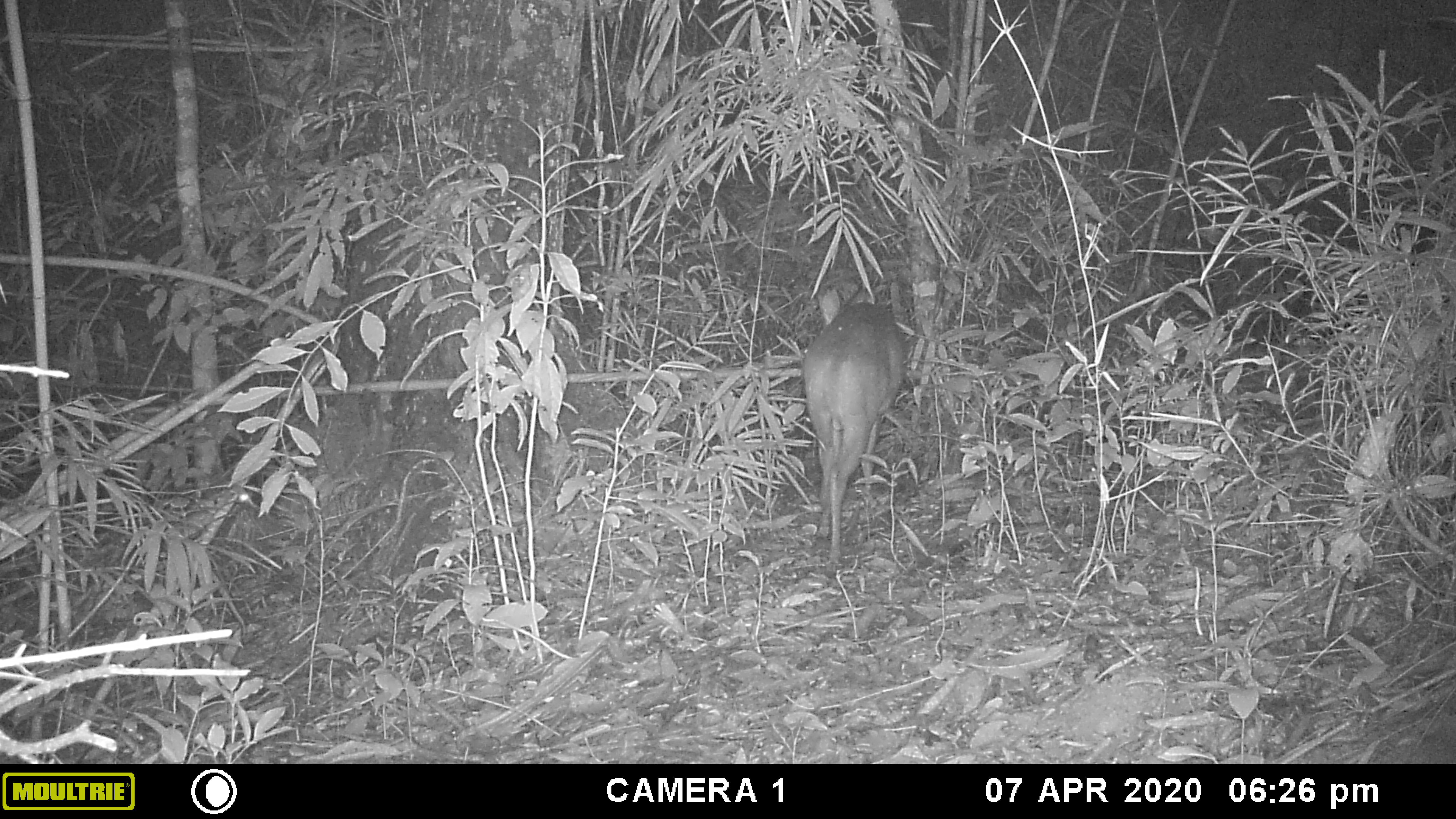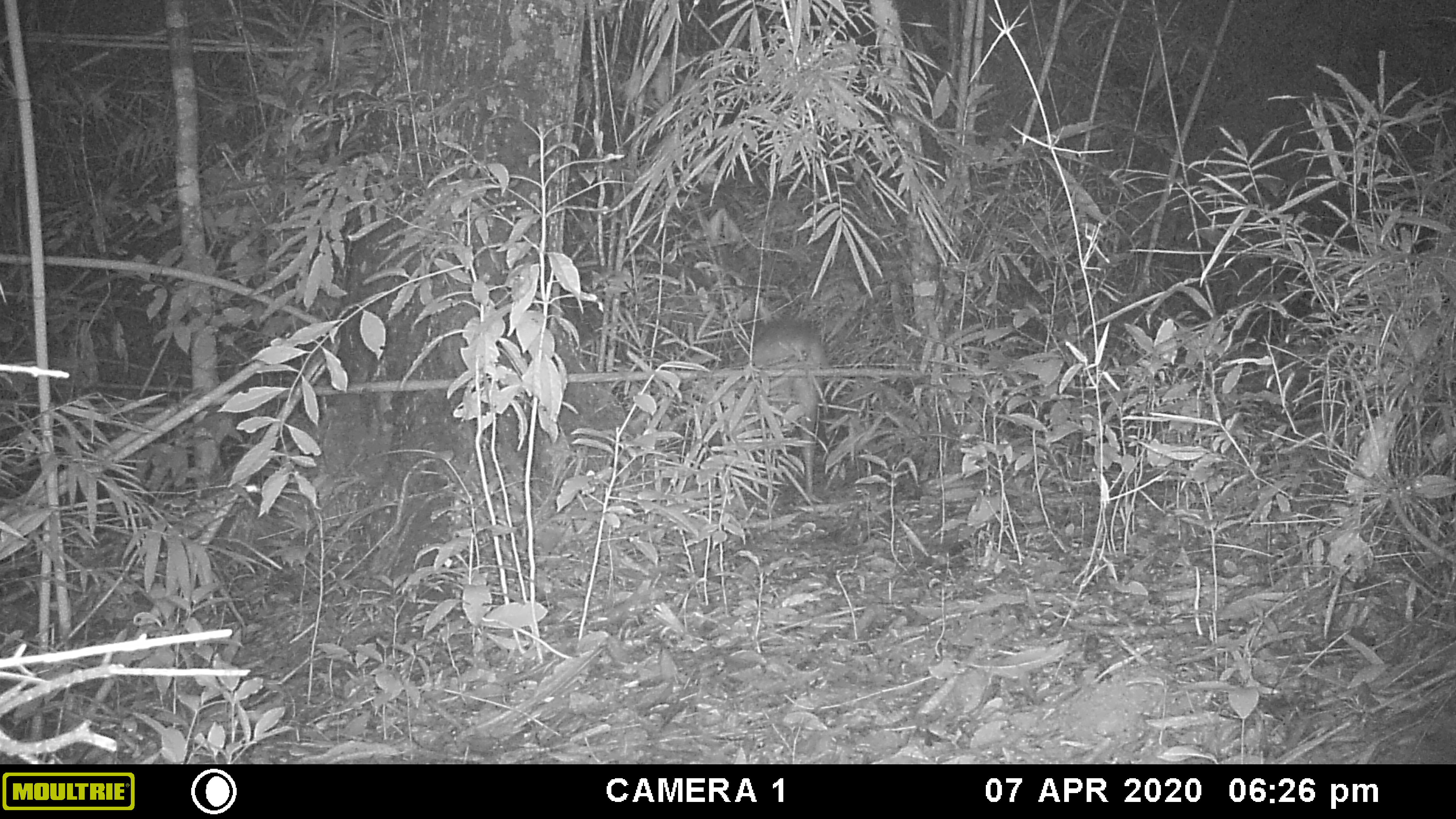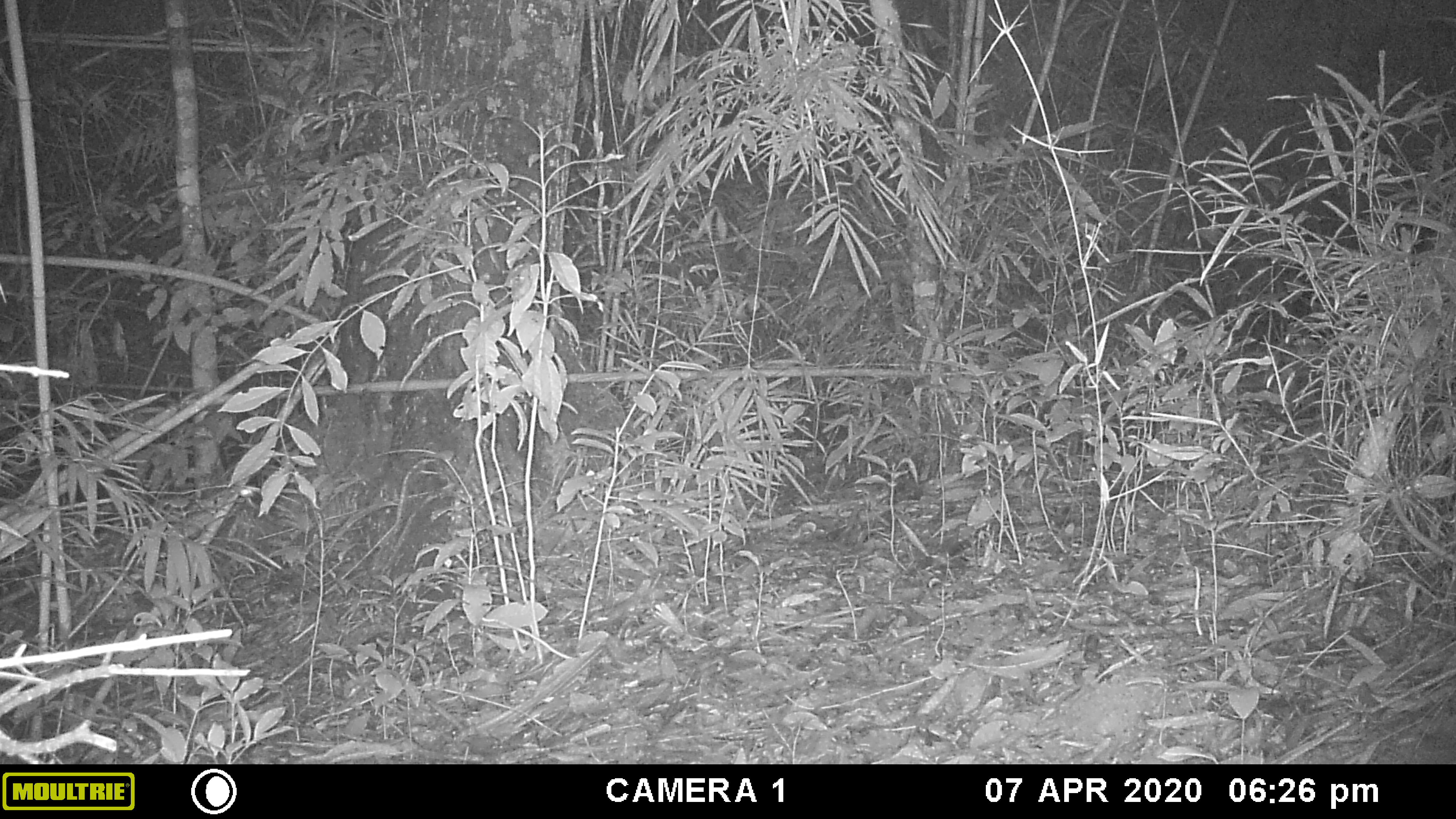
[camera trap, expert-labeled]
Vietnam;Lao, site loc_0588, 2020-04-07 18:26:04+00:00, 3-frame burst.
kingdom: Animalia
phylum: Chordata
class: Mammalia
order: Artiodactyla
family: Cervidae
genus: Muntiacus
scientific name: Muntiacus muntjak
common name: red muntjac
Red muntjac (Muntiacus muntjak). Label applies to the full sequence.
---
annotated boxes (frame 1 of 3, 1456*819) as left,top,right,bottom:
red muntjac: 799,299,905,567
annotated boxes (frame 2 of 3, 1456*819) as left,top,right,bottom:
red muntjac: 725,314,827,505